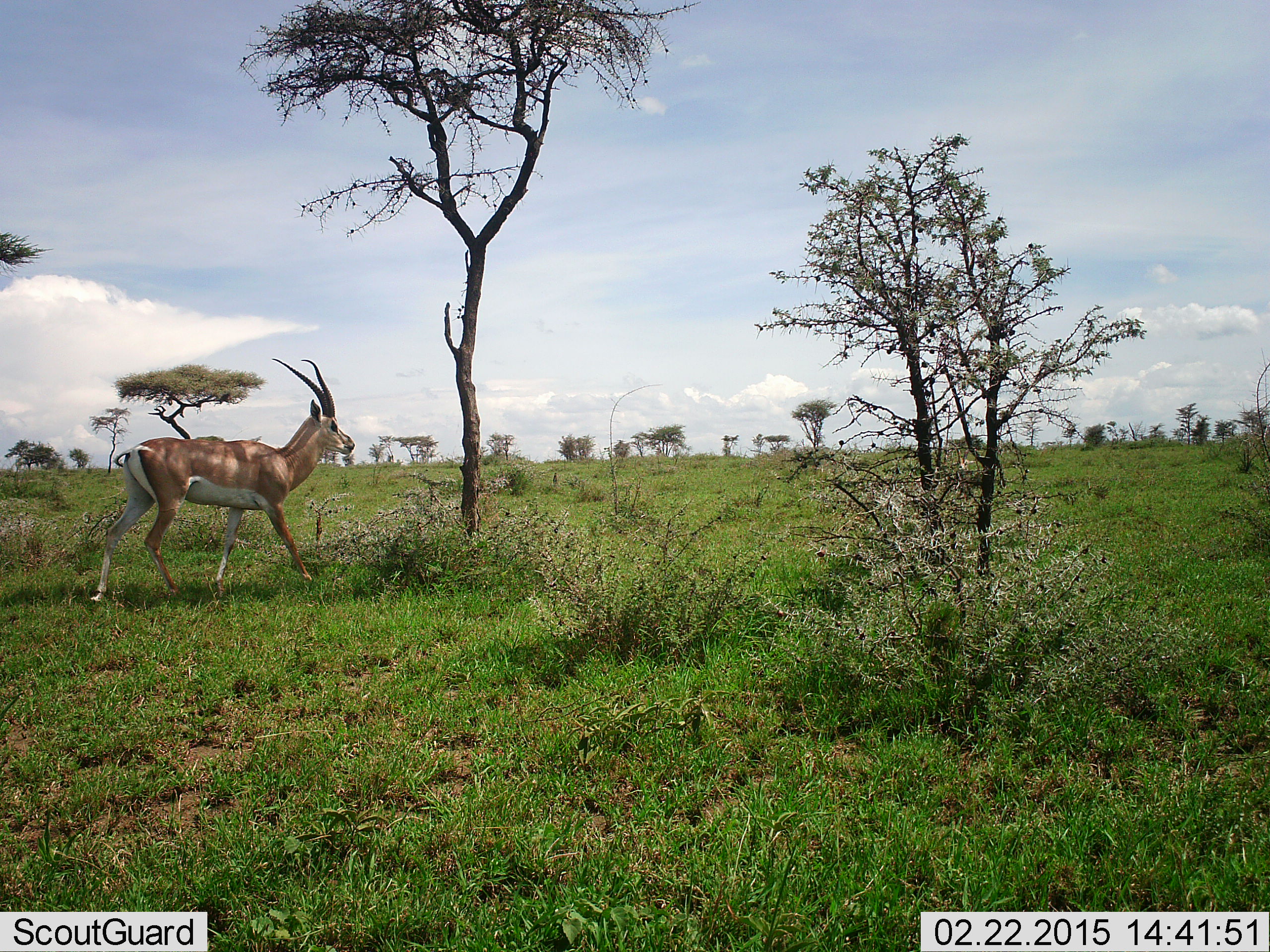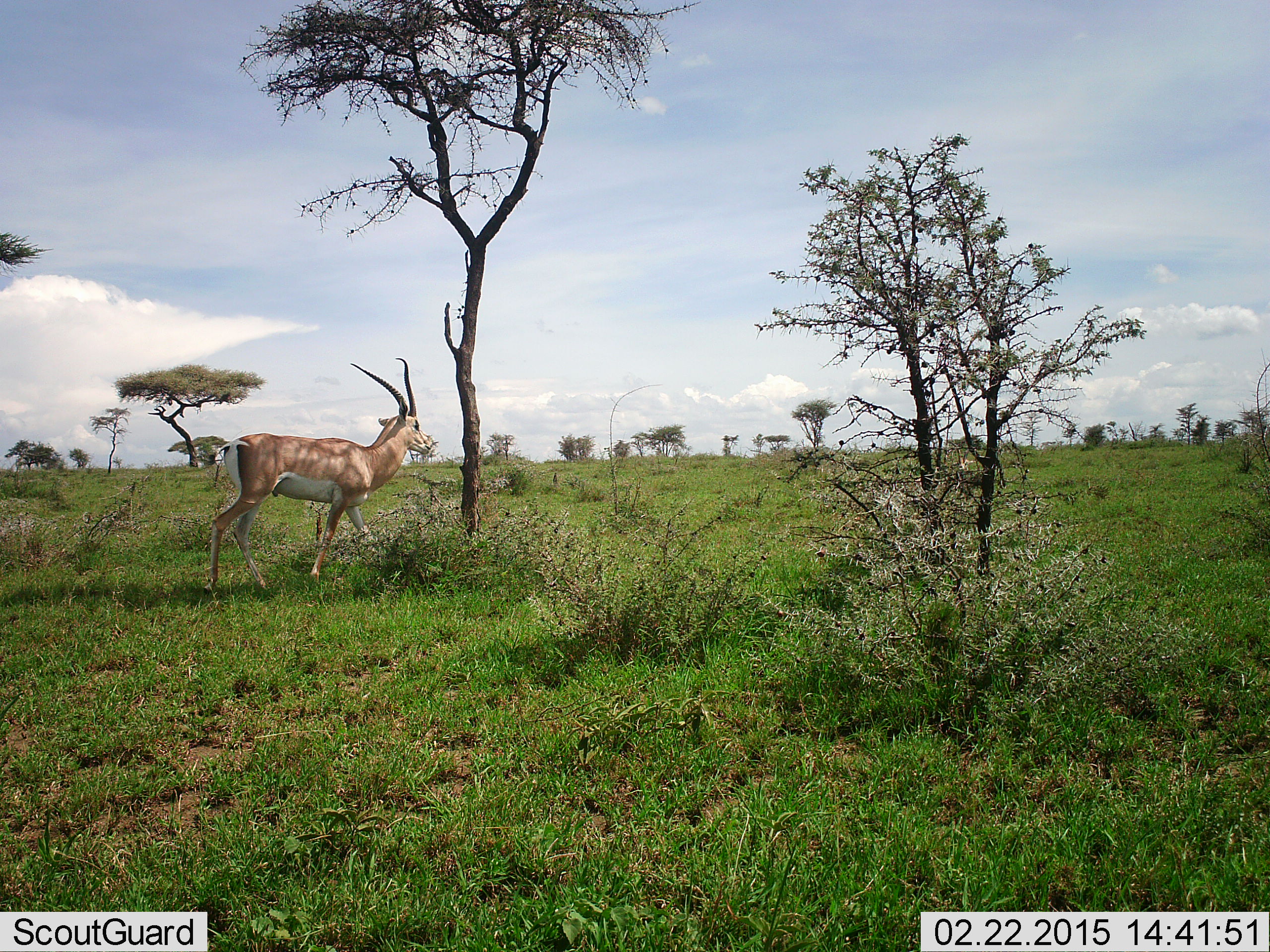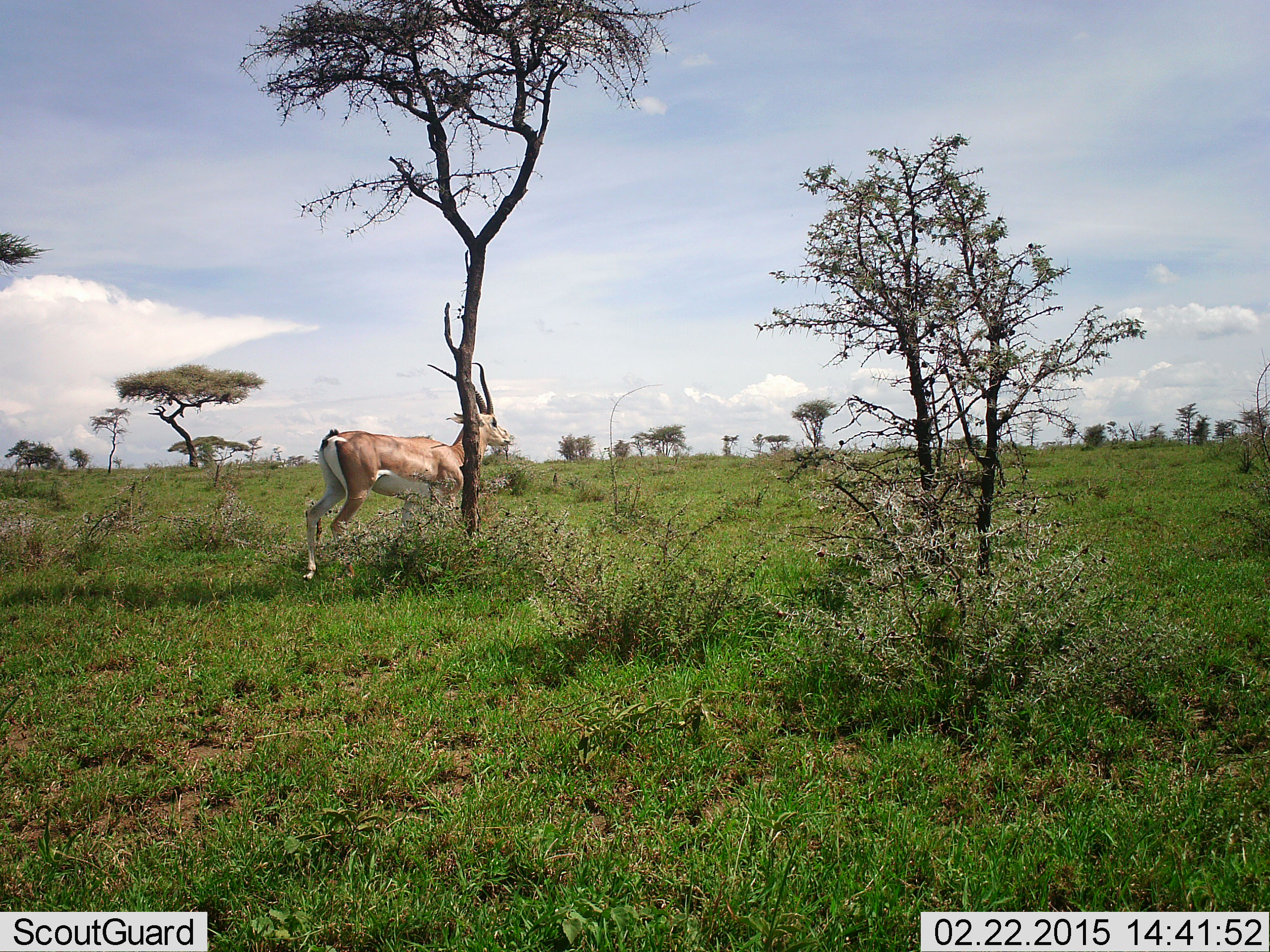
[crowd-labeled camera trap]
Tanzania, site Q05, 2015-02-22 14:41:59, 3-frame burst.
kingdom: Animalia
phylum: Chordata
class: Mammalia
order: Artiodactyla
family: Bovidae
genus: Nanger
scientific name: Nanger granti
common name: grant's gazelle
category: gazellegrants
Gazellegrants (grant's gazelle) (Nanger granti), count 1. Behavior (volunteer vote fractions): standing 20%, resting 0%, moving 80%, interacting 0%. Young present (vote fraction): 0%. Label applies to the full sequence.